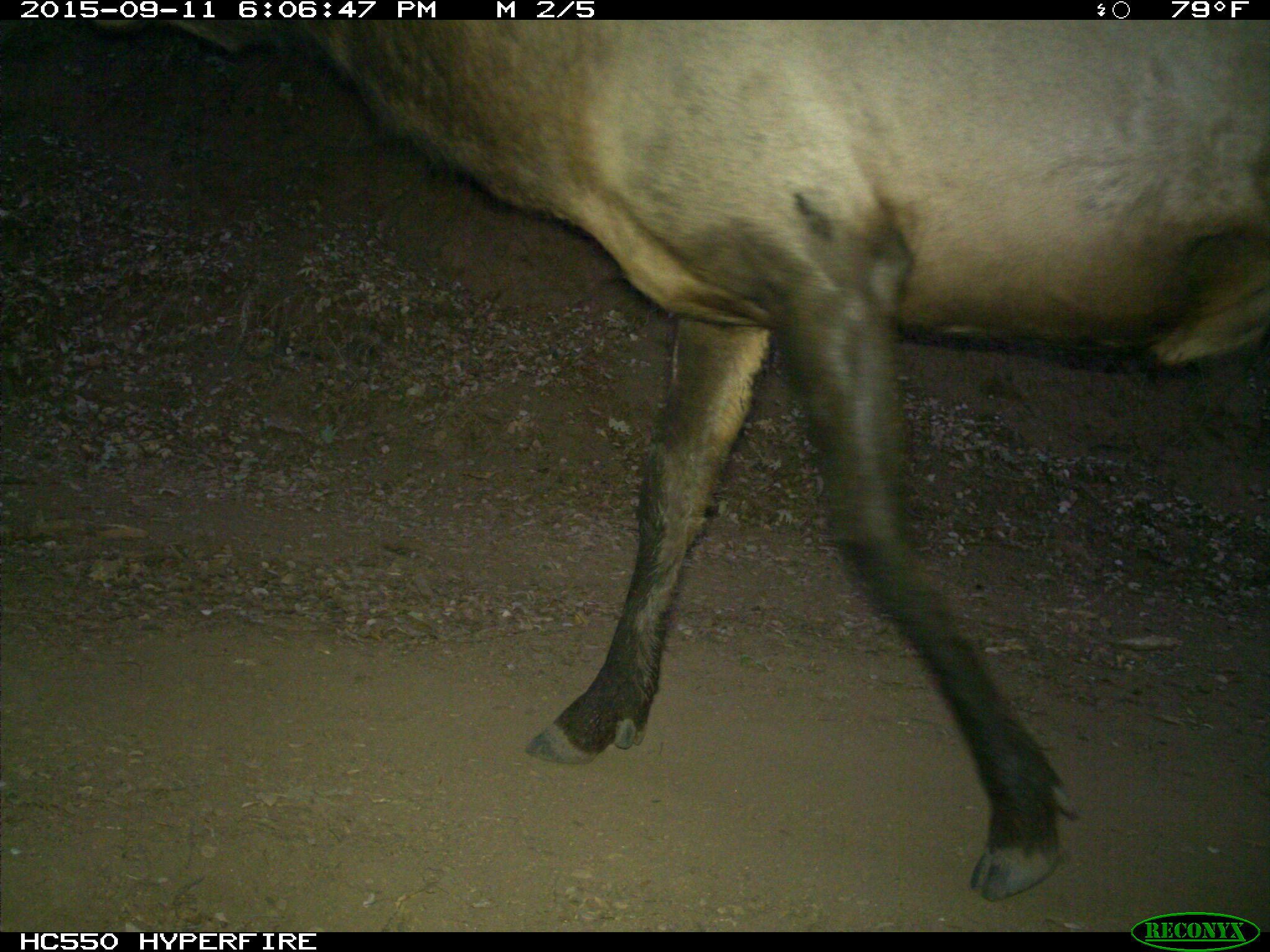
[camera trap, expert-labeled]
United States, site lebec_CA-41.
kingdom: Animalia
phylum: Chordata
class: Mammalia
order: Artiodactyla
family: Cervidae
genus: Cervus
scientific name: Cervus canadensis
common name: elk